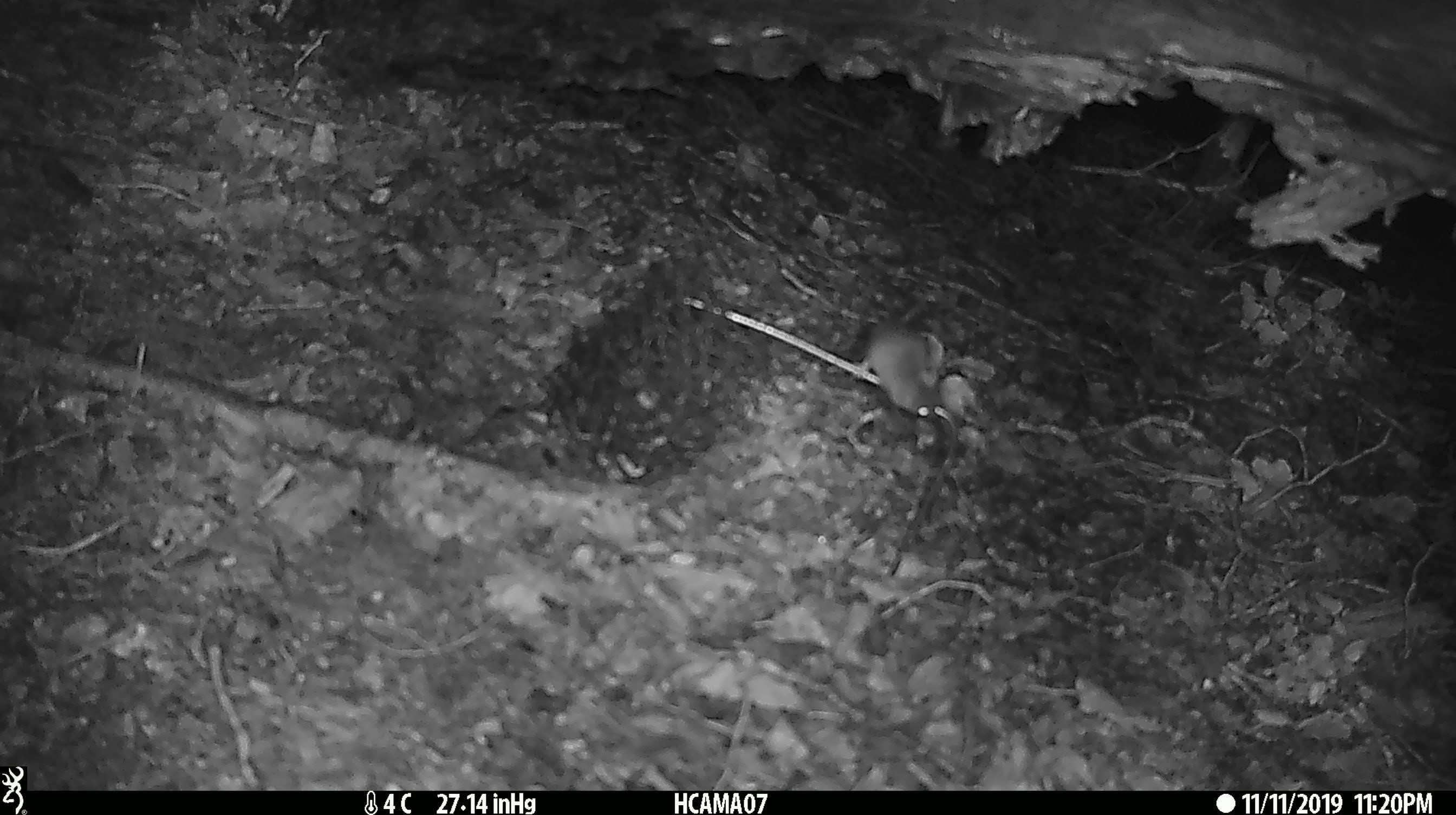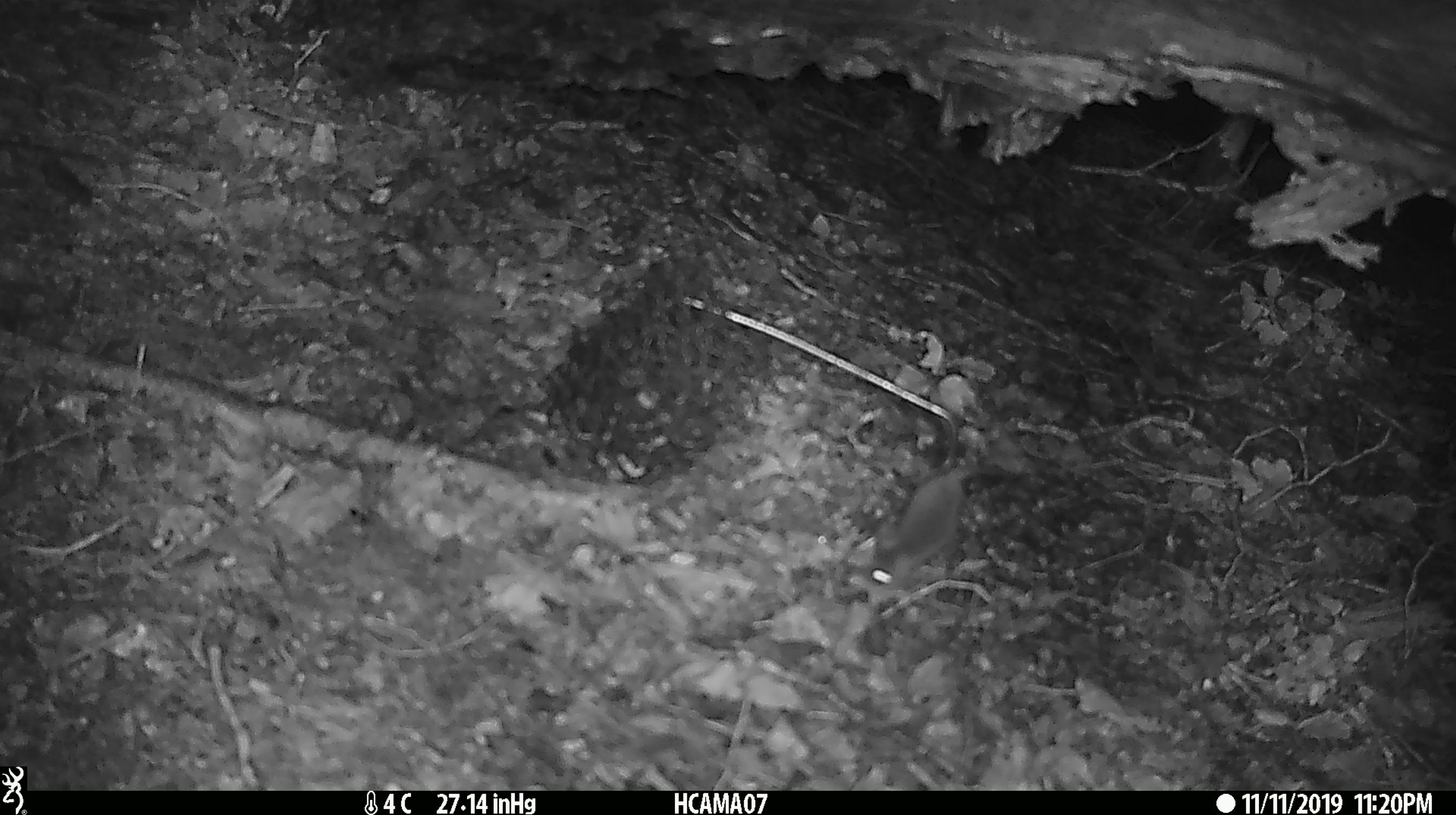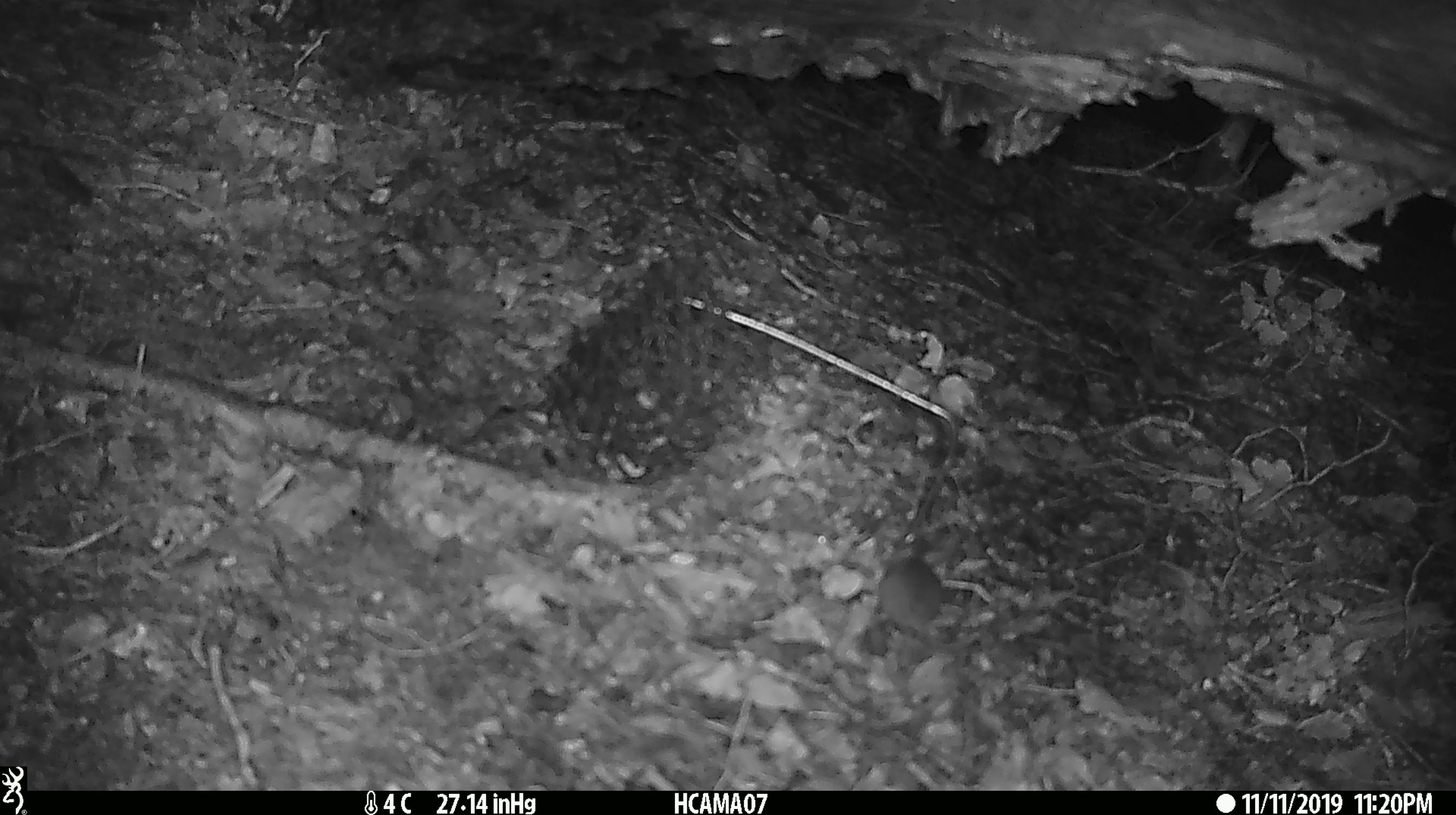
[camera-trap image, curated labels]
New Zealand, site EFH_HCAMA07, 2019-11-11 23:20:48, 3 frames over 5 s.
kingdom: Animalia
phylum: Chordata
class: Mammalia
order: Rodentia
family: Muridae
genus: Mus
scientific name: Mus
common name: mouse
Mouse (Mus).